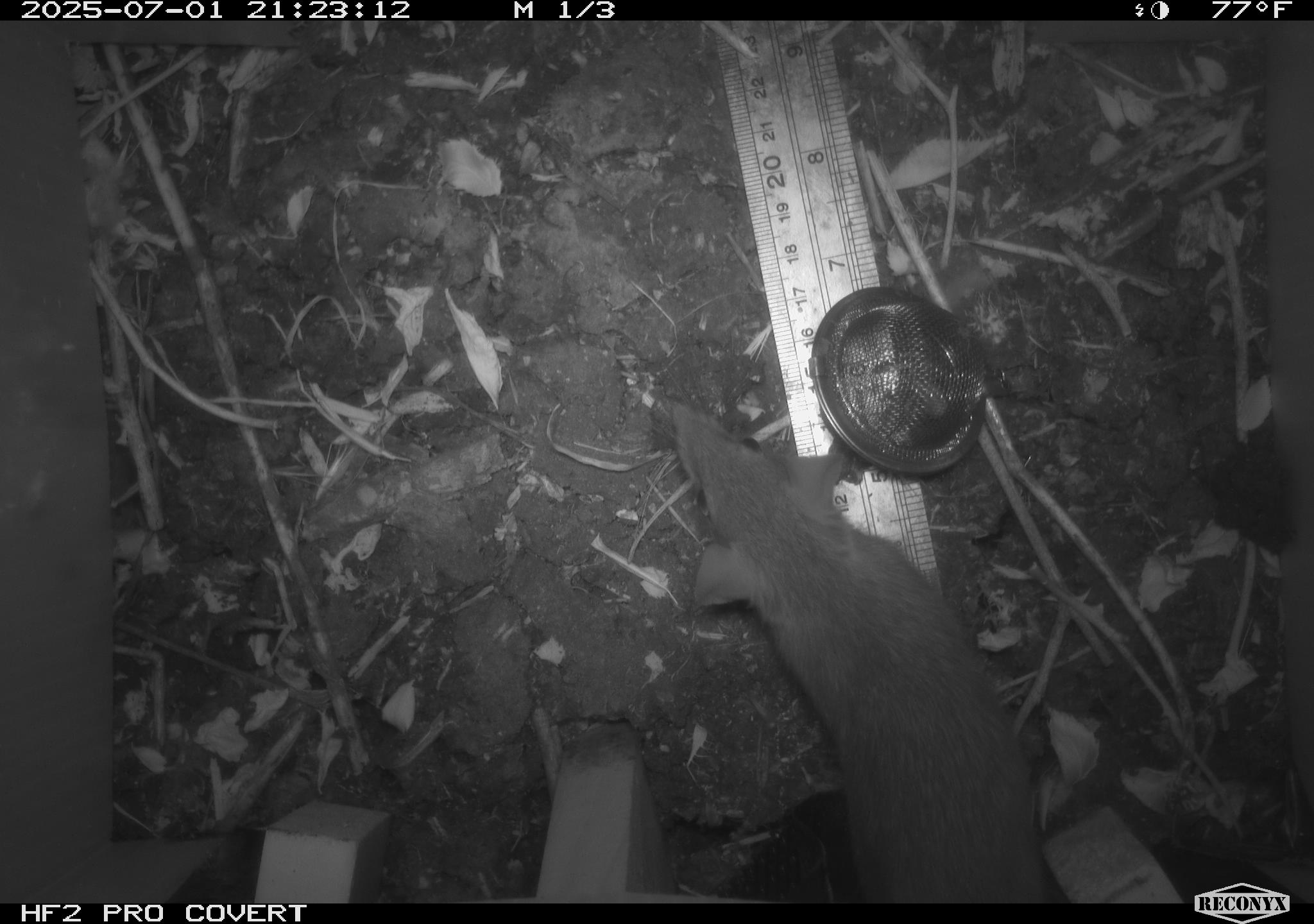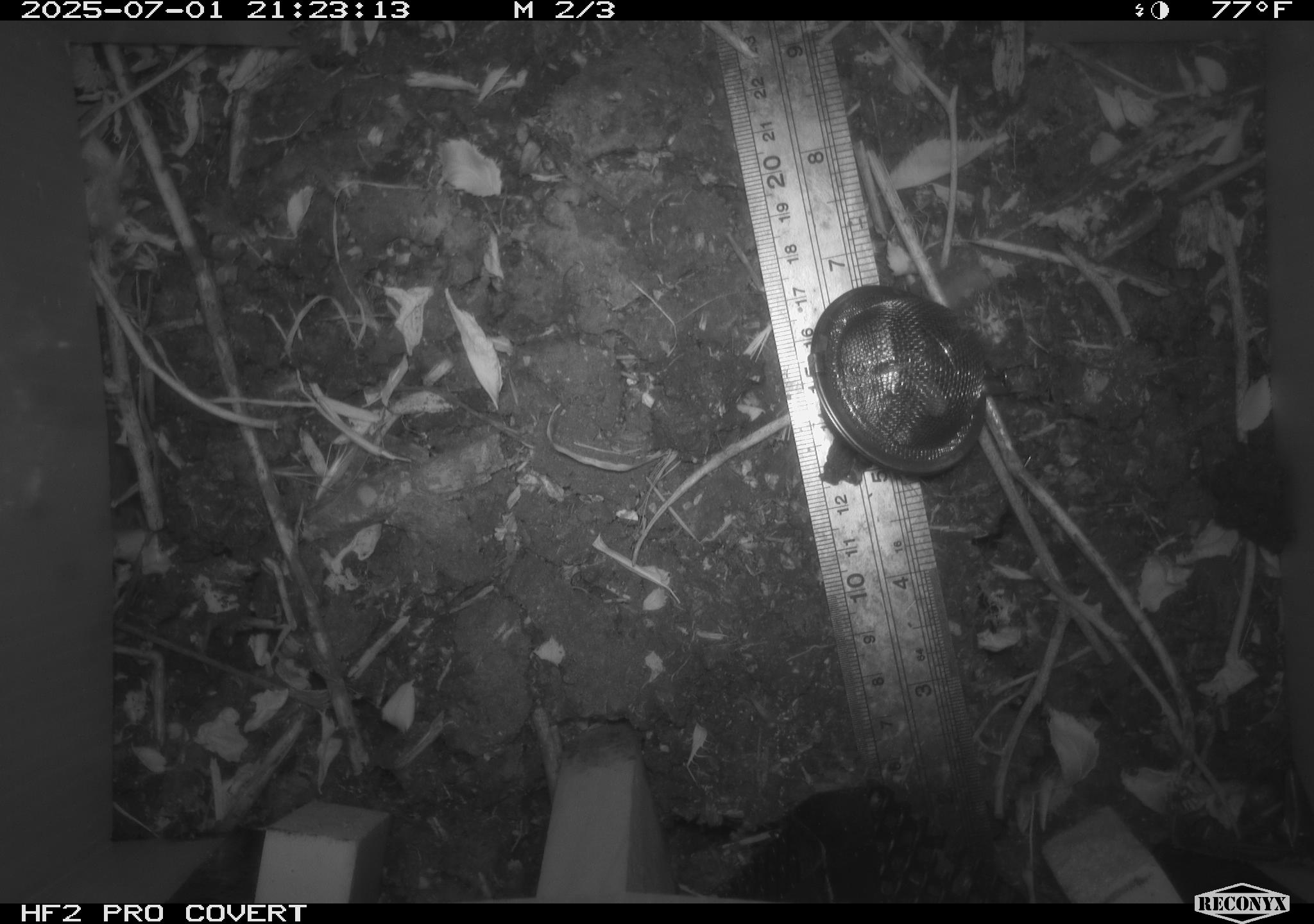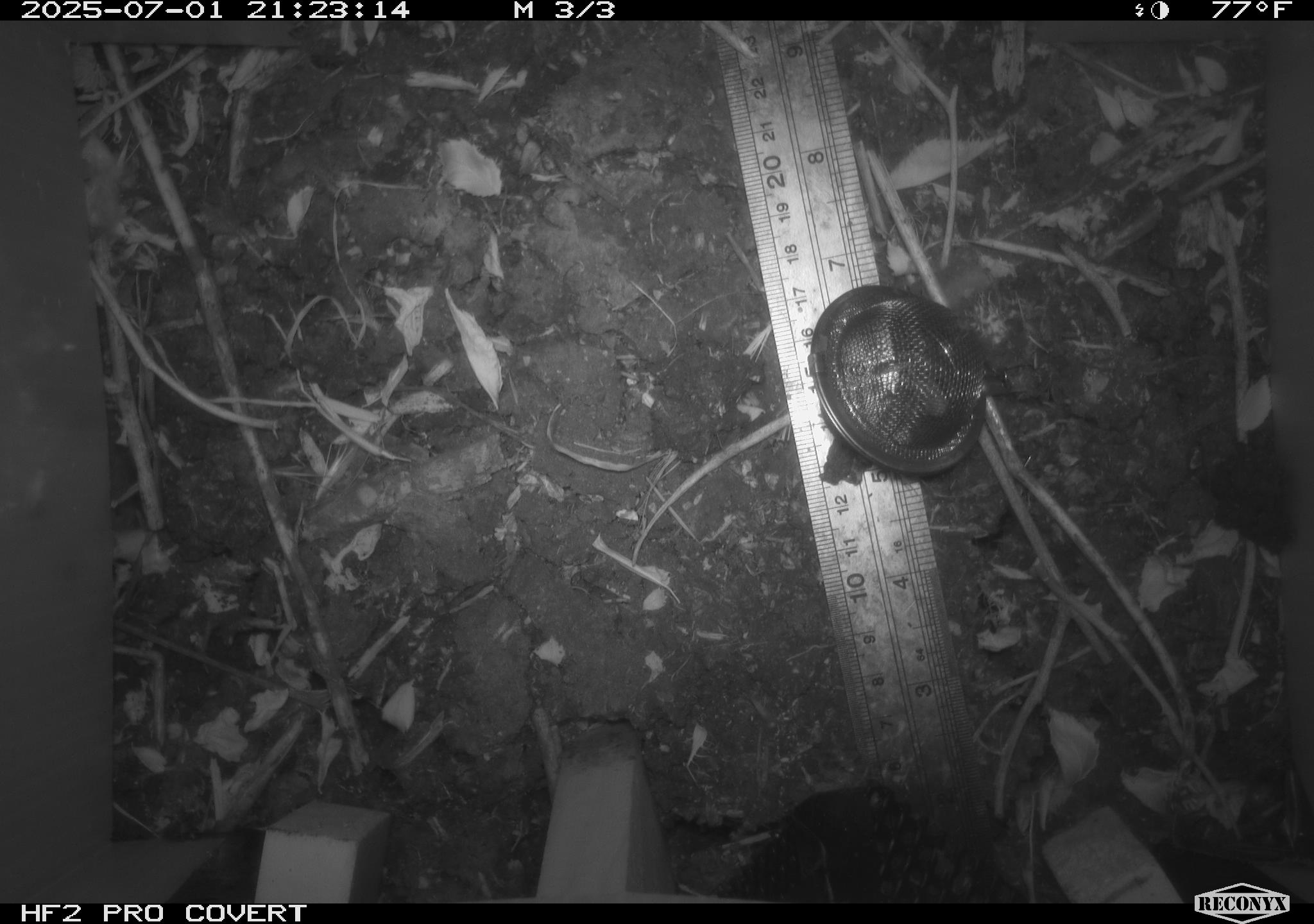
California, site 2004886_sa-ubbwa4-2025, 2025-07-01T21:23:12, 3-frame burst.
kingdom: Animalia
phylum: Chordata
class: Mammalia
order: Rodentia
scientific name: Rodentia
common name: rodent